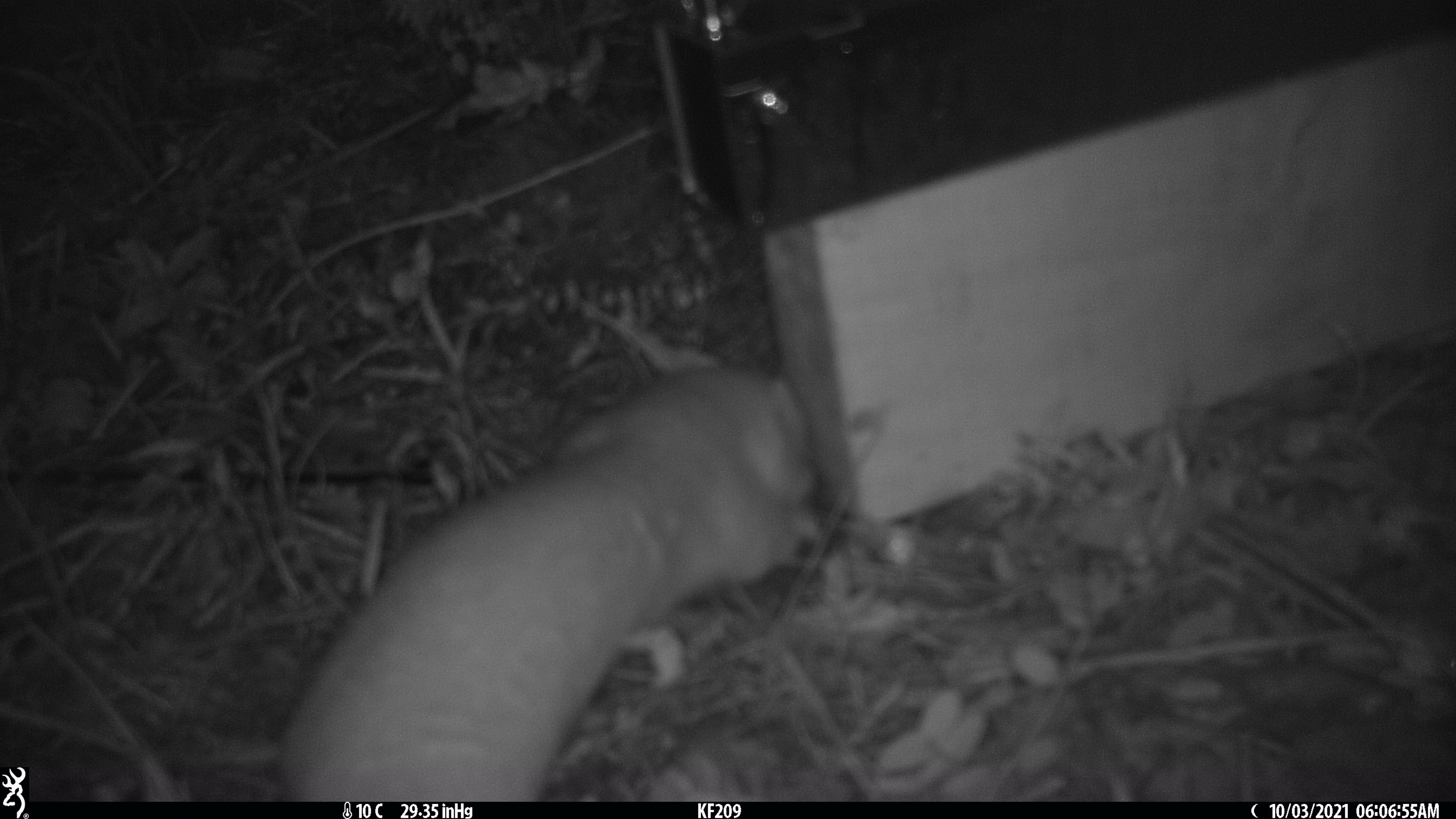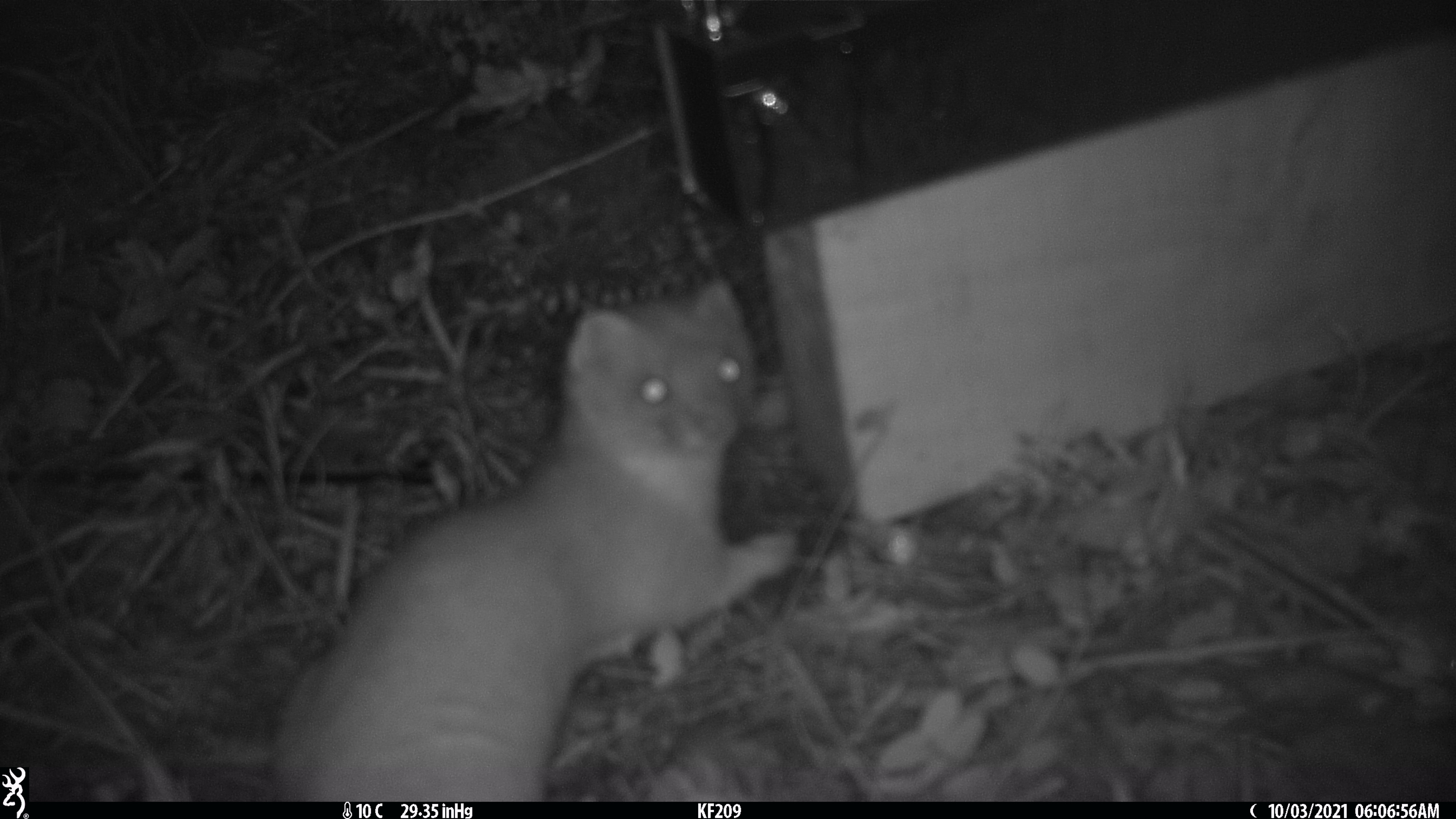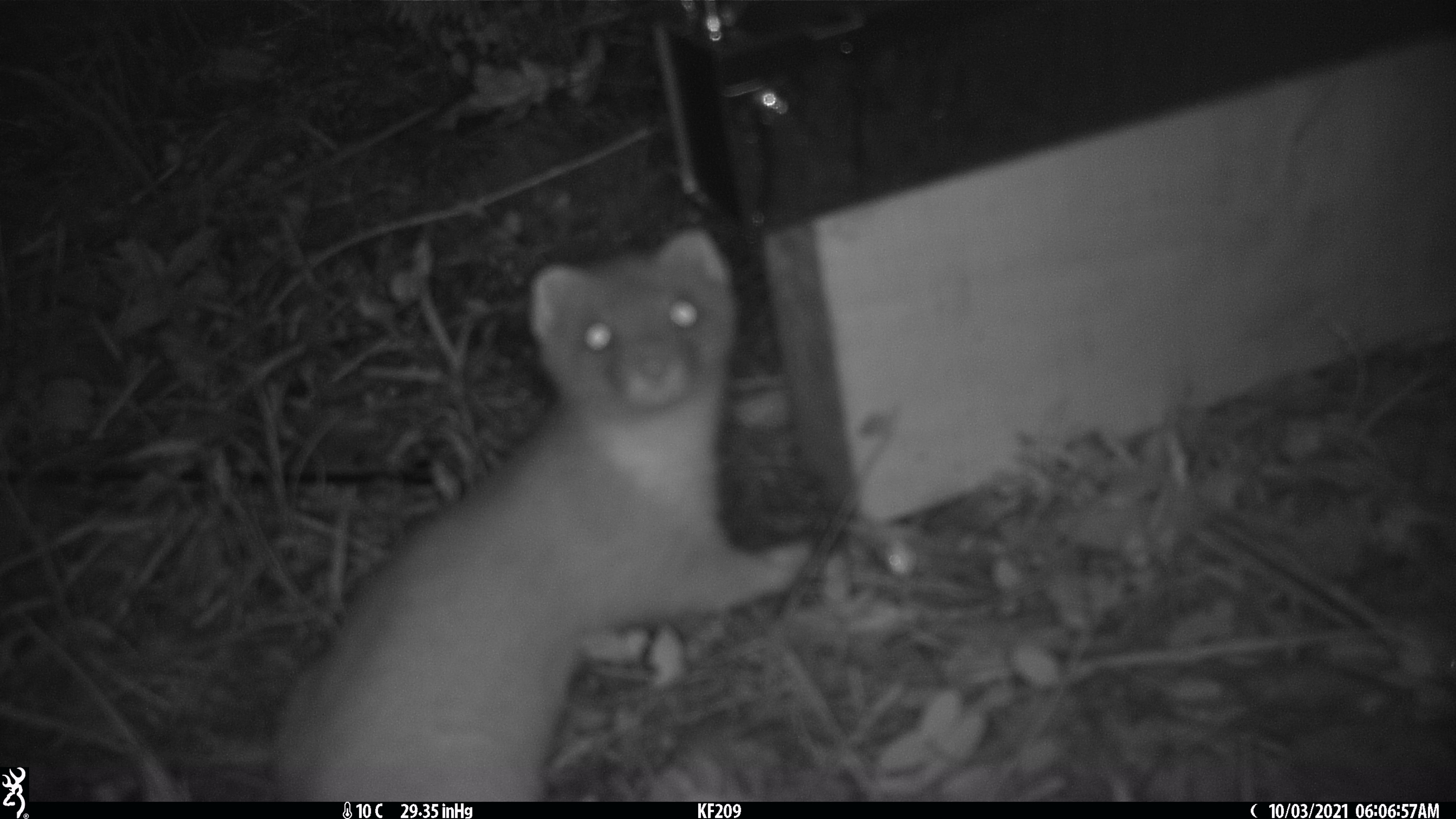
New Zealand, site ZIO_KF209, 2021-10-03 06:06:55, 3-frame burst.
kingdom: Animalia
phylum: Chordata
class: Mammalia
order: Carnivora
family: Mustelidae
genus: Mustela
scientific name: Mustela erminea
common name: stoat